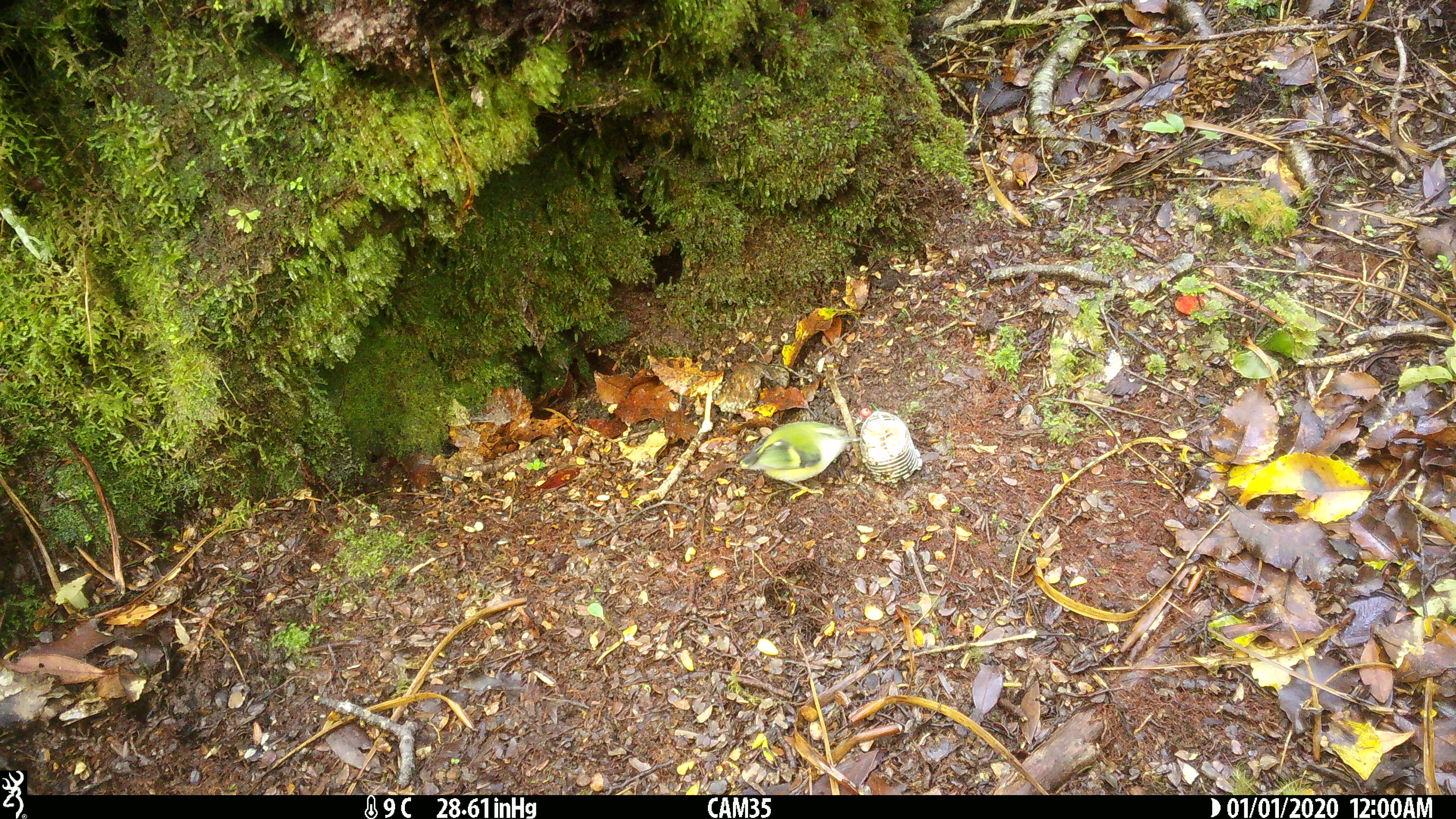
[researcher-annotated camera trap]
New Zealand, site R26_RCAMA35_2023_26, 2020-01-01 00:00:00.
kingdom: Animalia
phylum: Chordata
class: Aves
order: Passeriformes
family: Acanthisittidae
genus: Acanthisitta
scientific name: Acanthisitta chloris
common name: rifleman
Rifleman (Acanthisitta chloris).